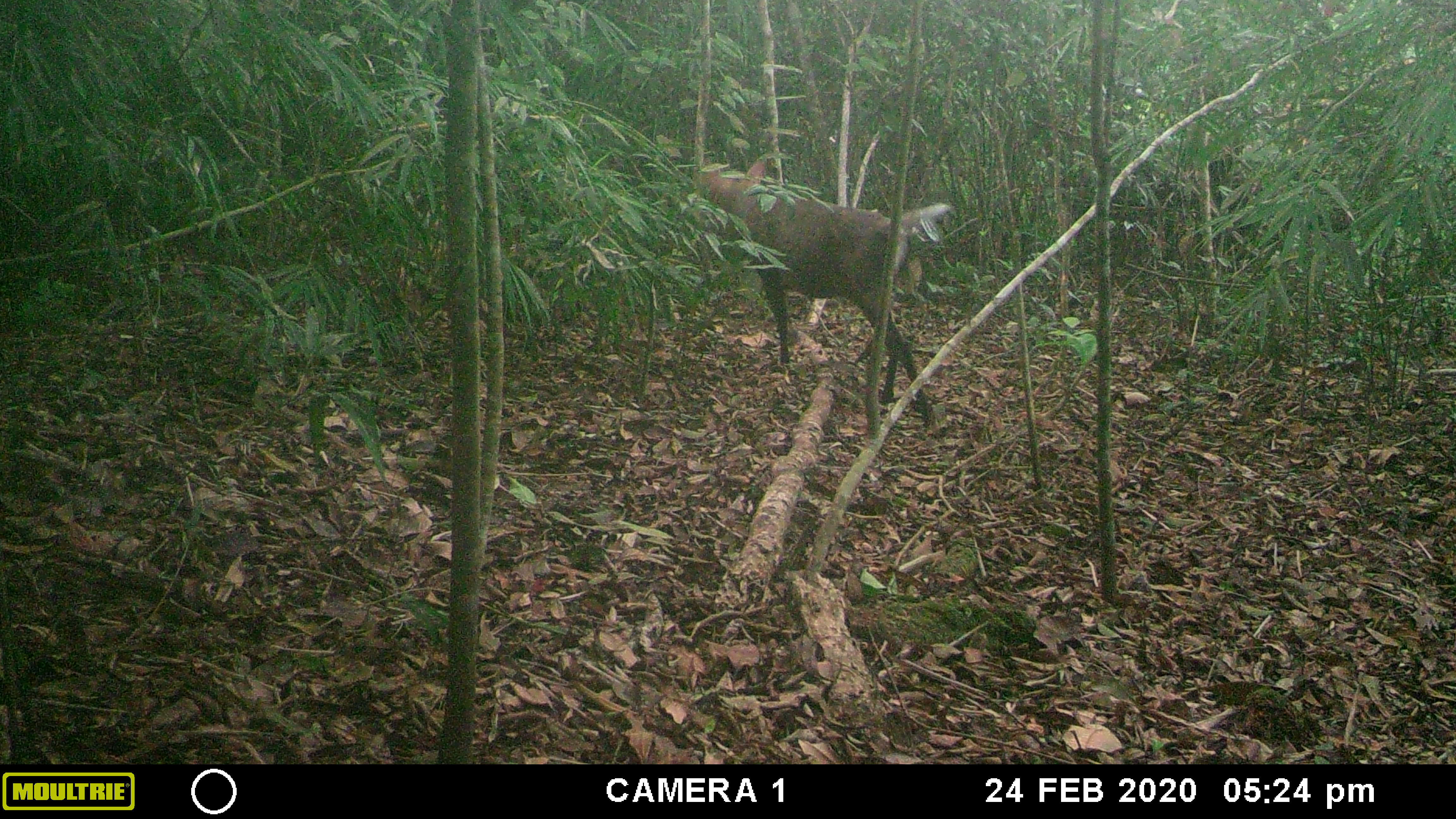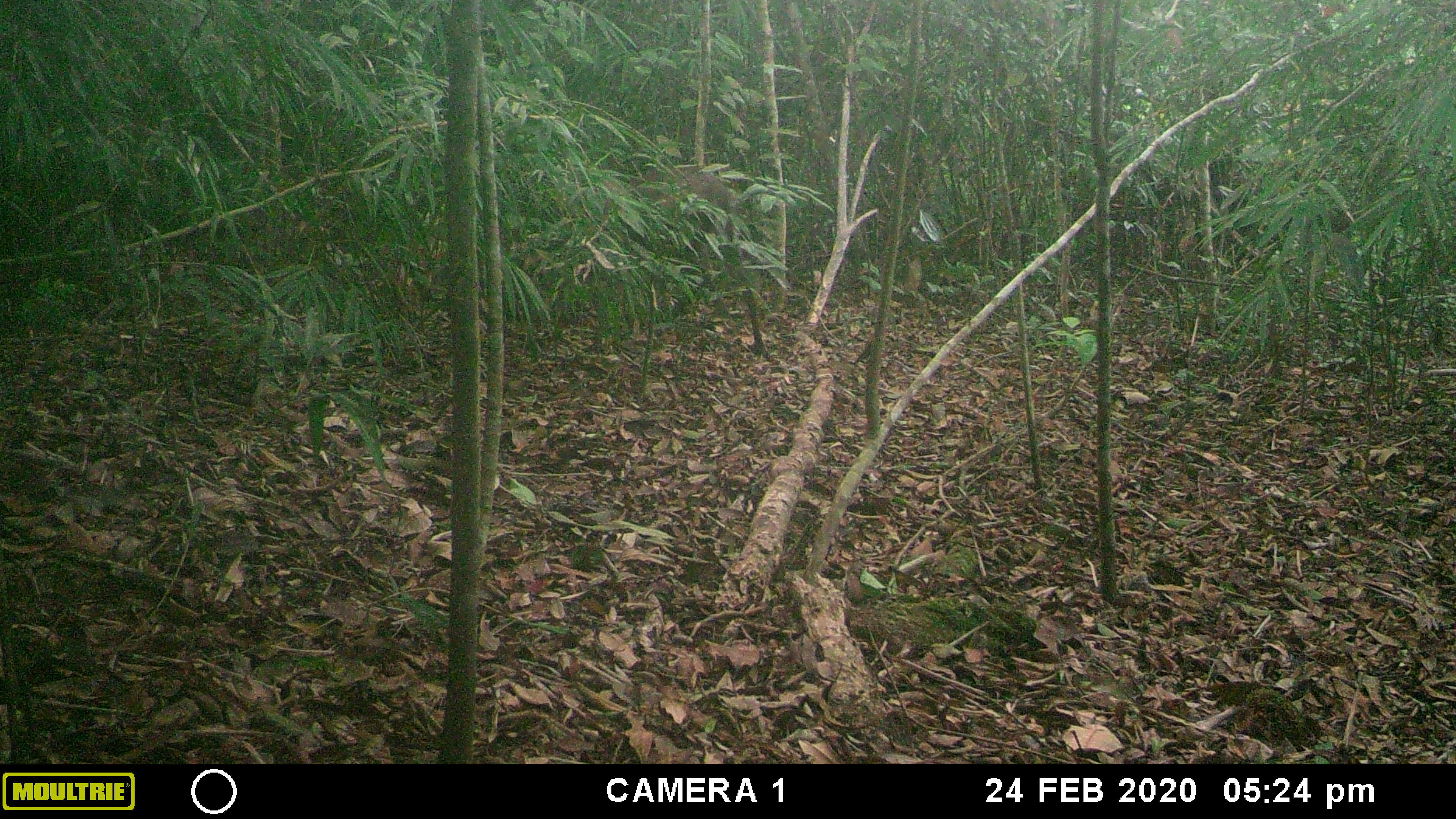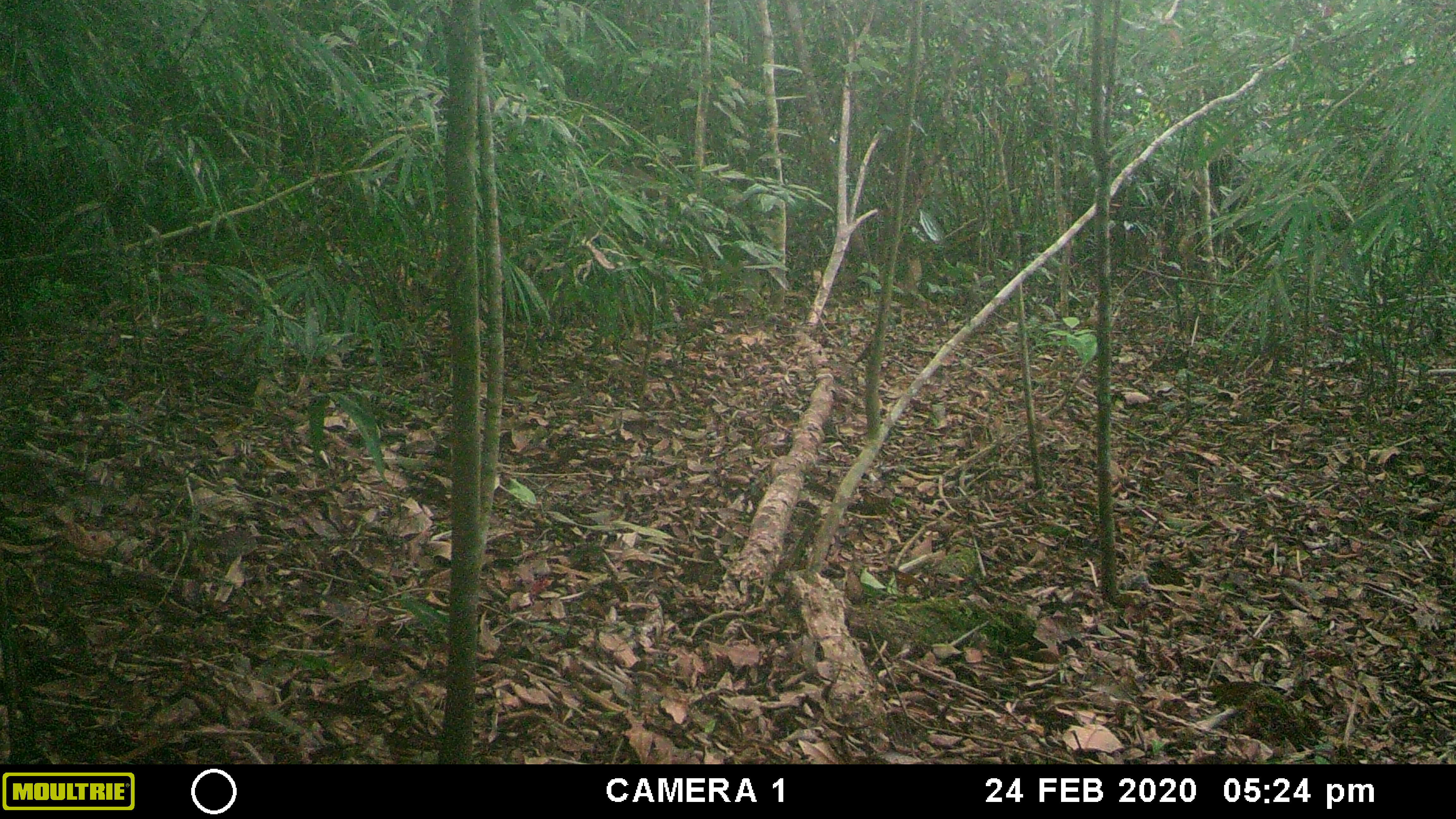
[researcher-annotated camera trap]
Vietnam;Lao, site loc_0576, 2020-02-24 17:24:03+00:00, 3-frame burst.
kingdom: Animalia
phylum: Chordata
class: Mammalia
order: Artiodactyla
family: Cervidae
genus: Muntiacus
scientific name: Muntiacus rooseveltorum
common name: roosevelt's muntjac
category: roosevelts muntjac group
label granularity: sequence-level